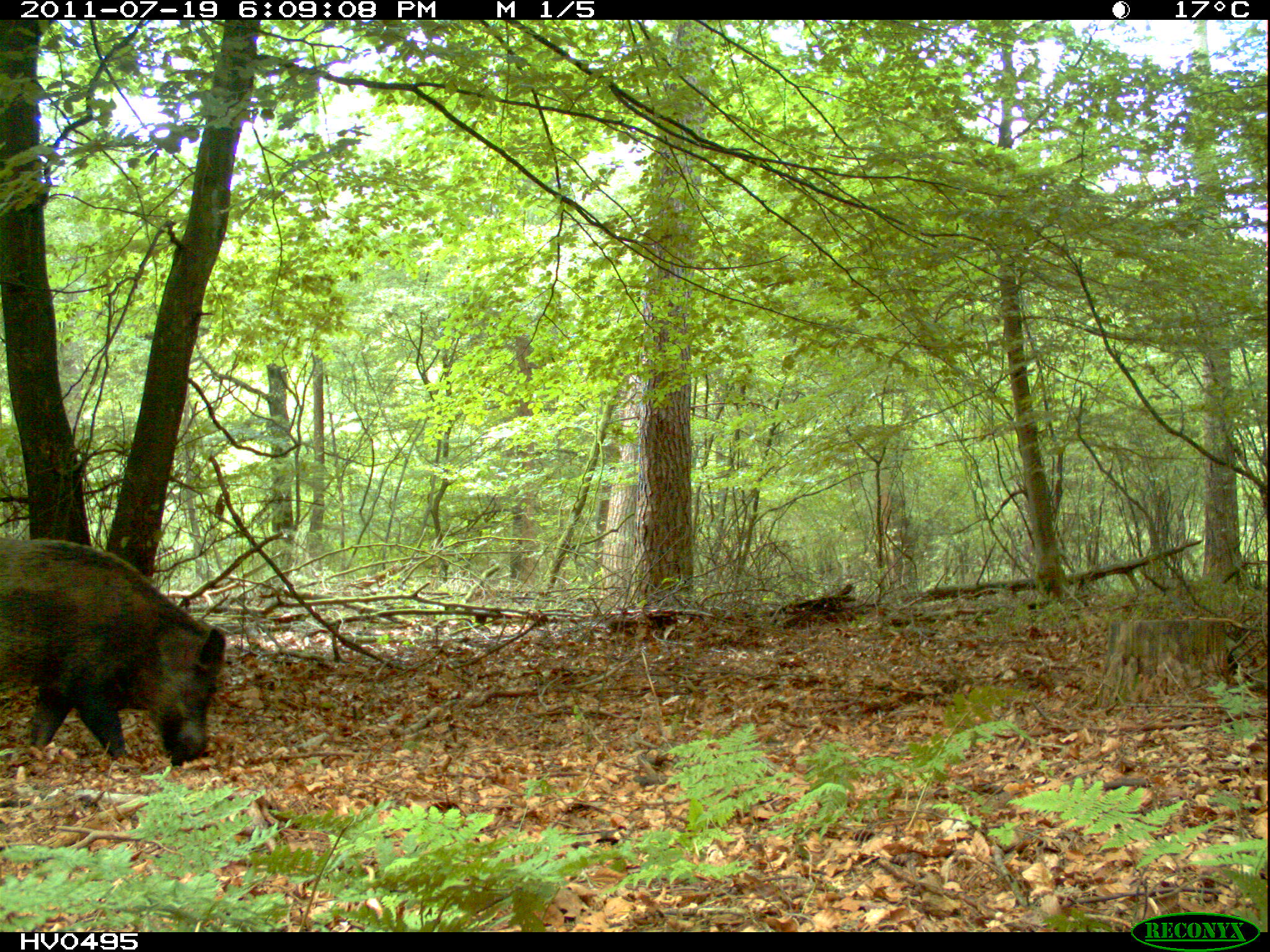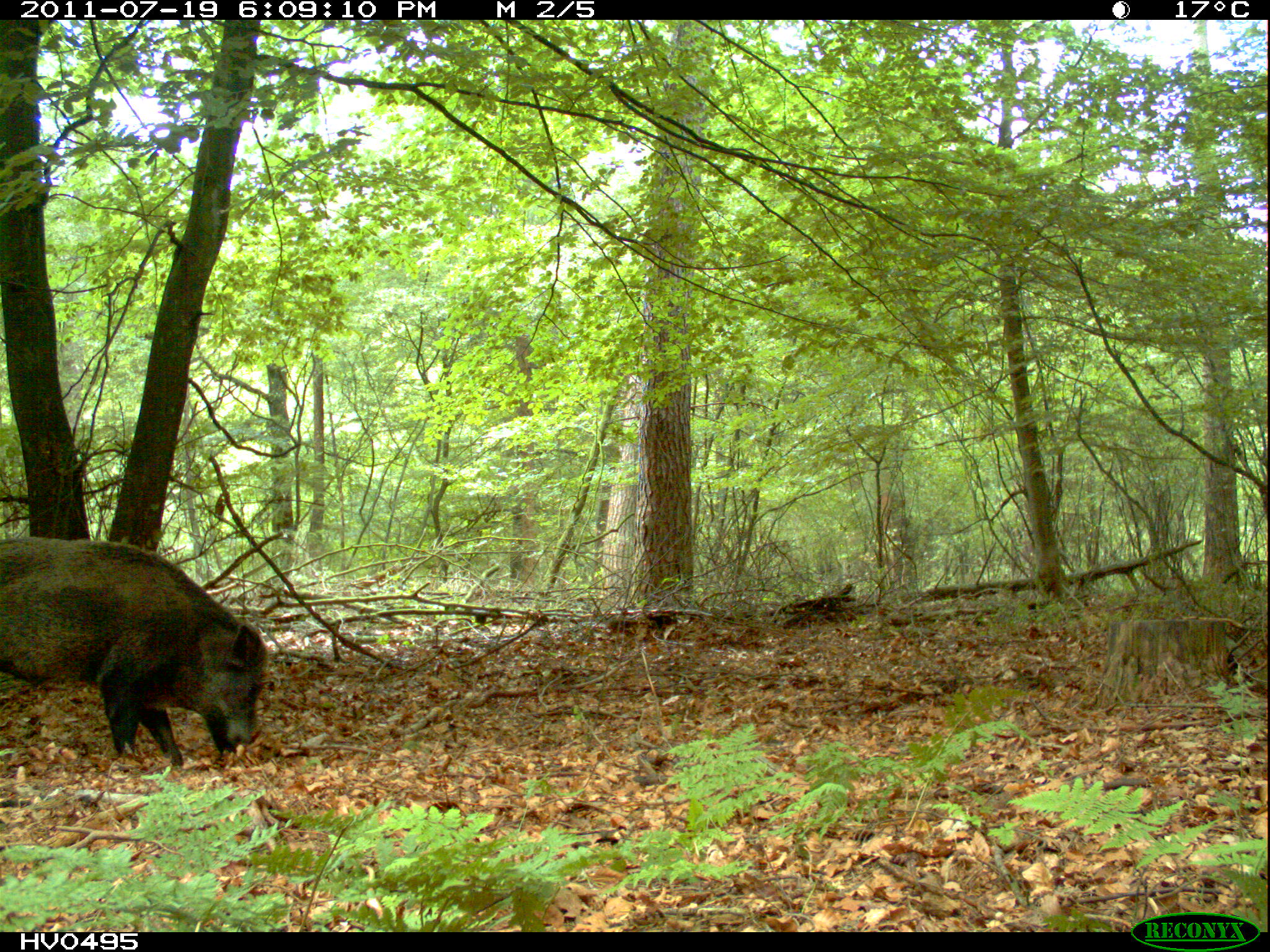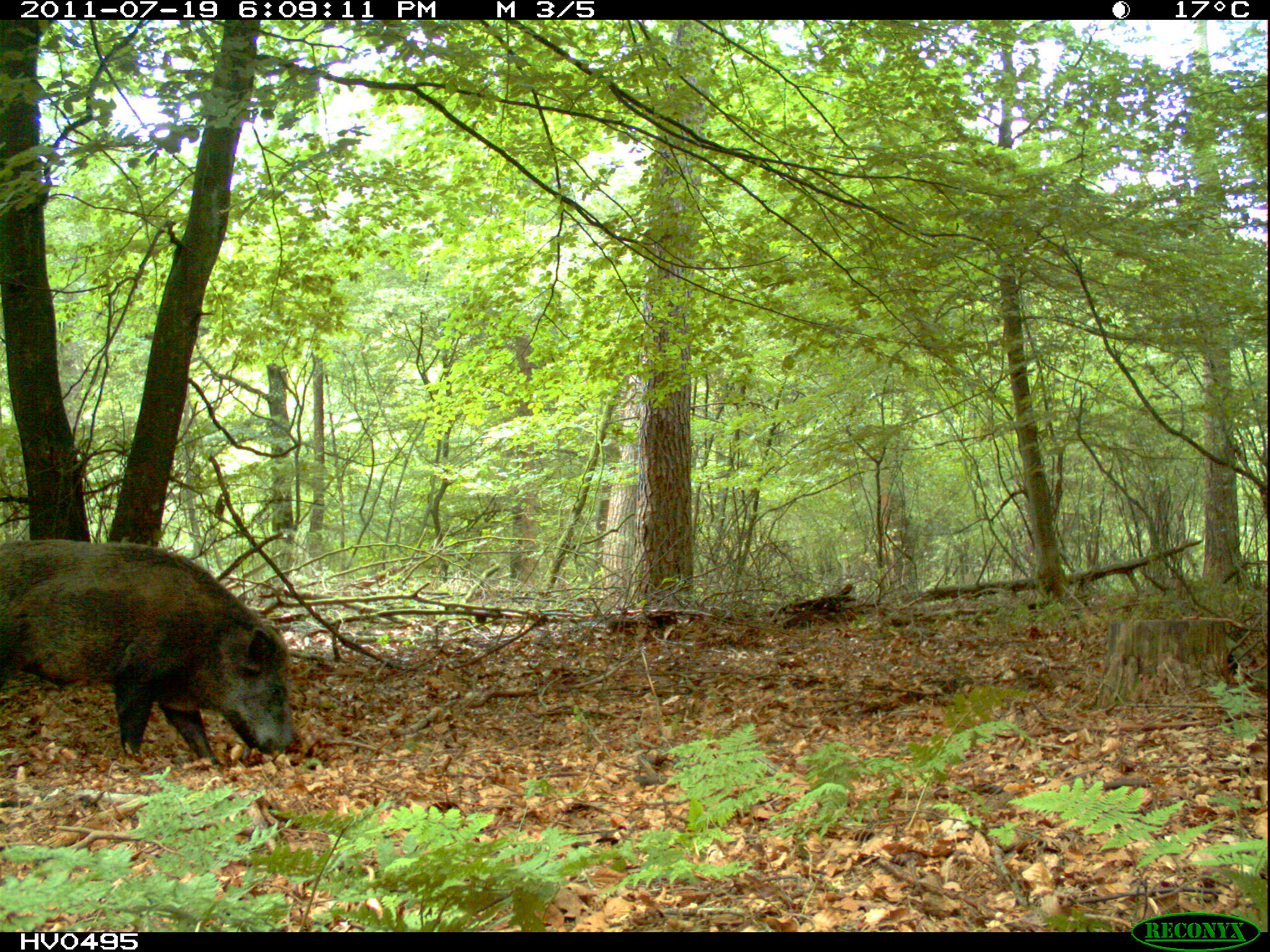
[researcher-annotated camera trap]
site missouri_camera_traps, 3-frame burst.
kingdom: Animalia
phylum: Chordata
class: Mammalia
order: Artiodactyla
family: Suidae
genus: Sus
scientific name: Sus scrofa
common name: wild boar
Wild boar (Sus scrofa). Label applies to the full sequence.